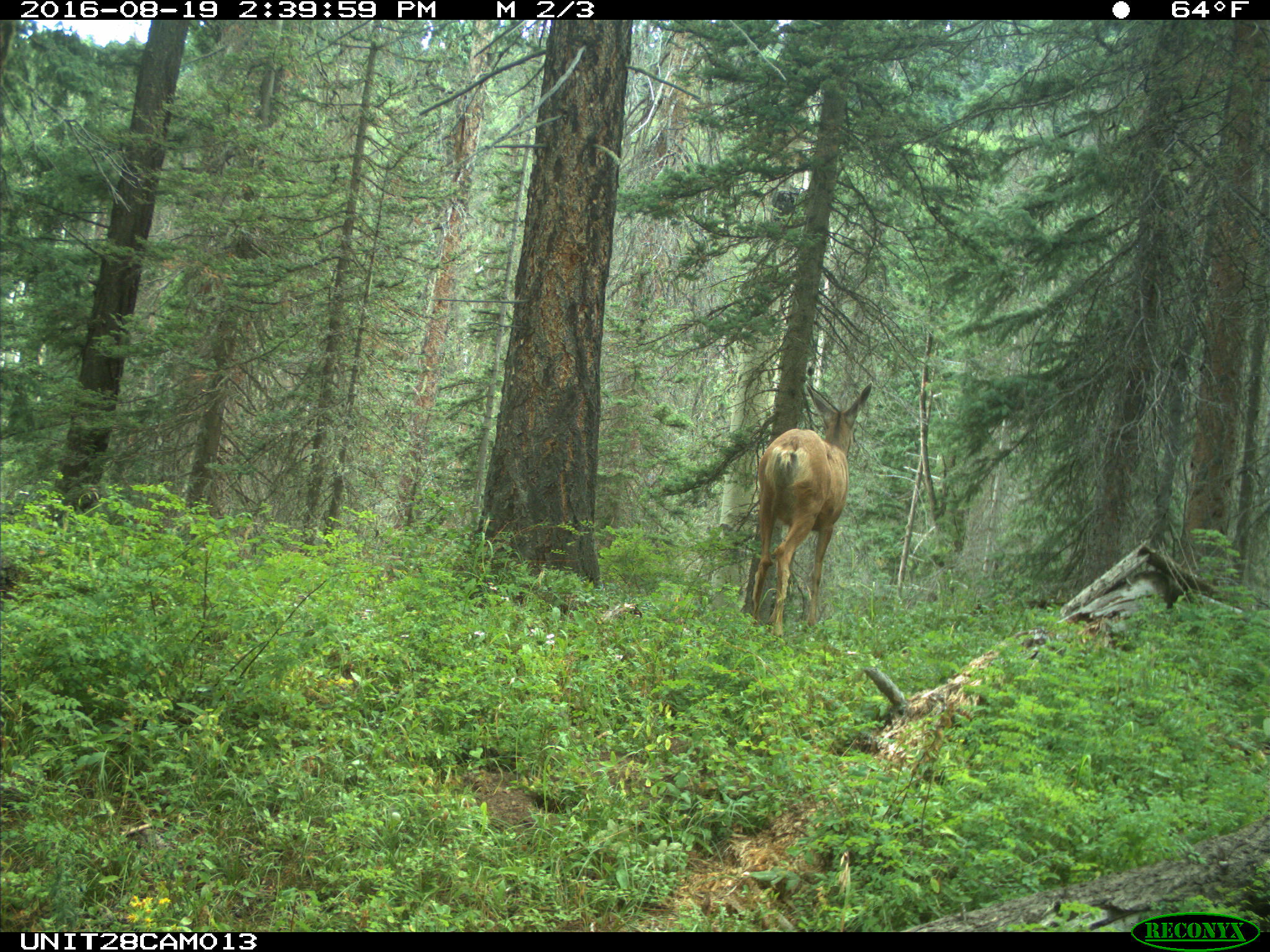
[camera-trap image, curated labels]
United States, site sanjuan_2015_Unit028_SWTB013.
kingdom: Animalia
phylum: Chordata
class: Mammalia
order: Artiodactyla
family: Cervidae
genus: Odocoileus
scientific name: Odocoileus hemionus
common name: mule deer